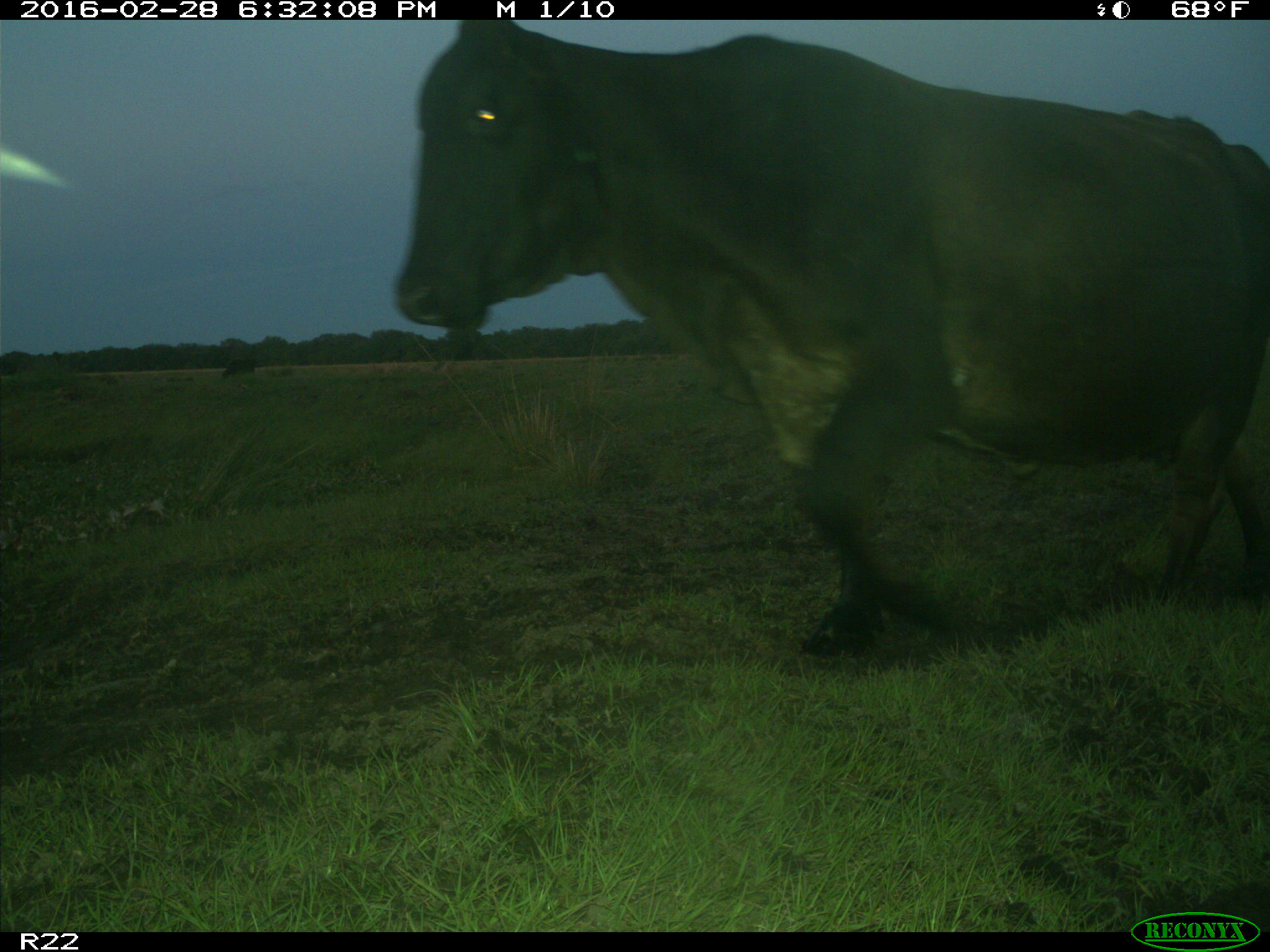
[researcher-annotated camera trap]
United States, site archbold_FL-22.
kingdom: Animalia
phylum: Chordata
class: Mammalia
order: Artiodactyla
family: Bovidae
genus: Bos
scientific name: Bos taurus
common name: domestic cow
Bos taurus (domestic cow).